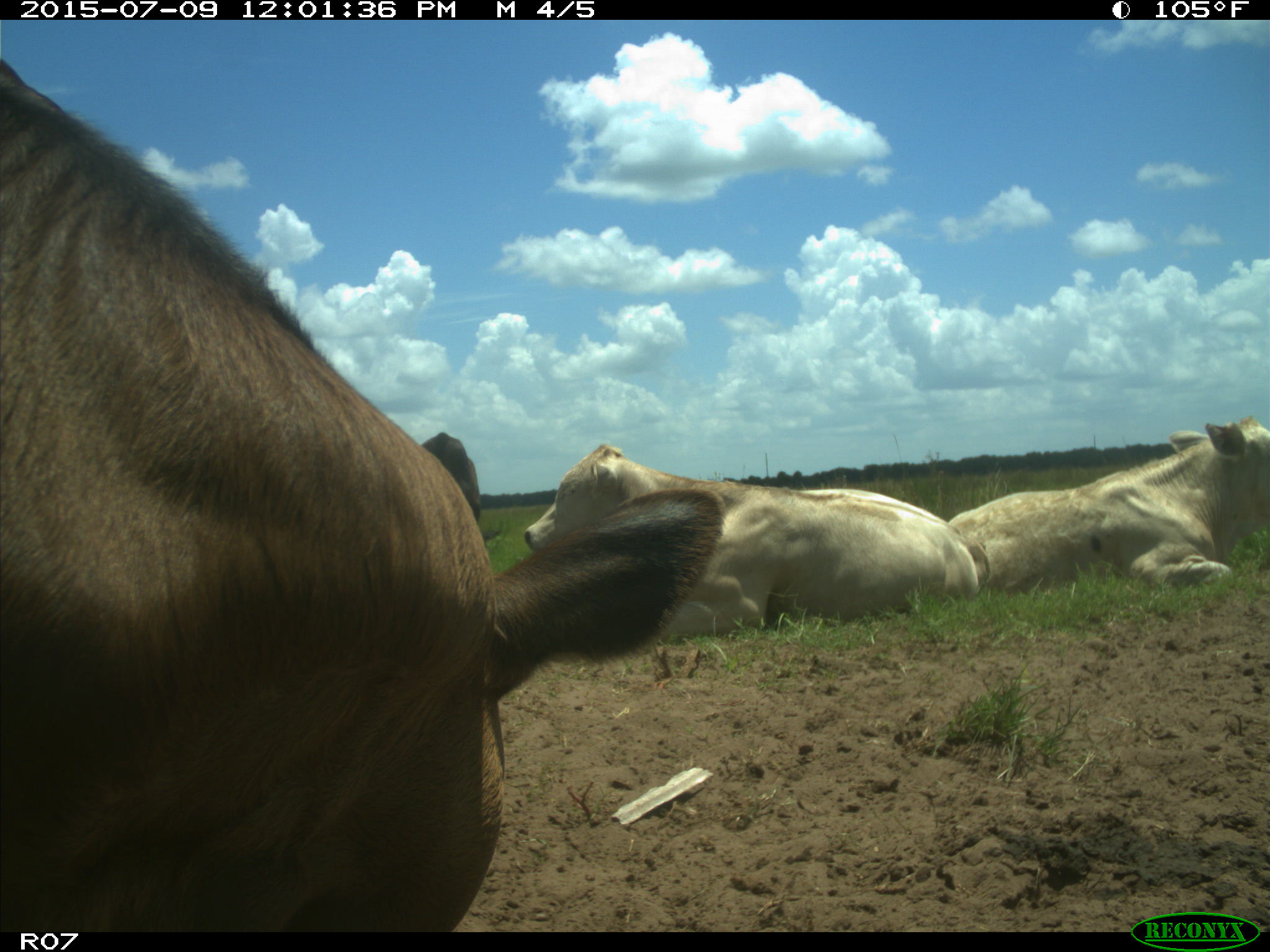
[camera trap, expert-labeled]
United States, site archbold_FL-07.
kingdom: Animalia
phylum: Chordata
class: Mammalia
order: Artiodactyla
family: Bovidae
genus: Bos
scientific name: Bos taurus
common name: domestic cow